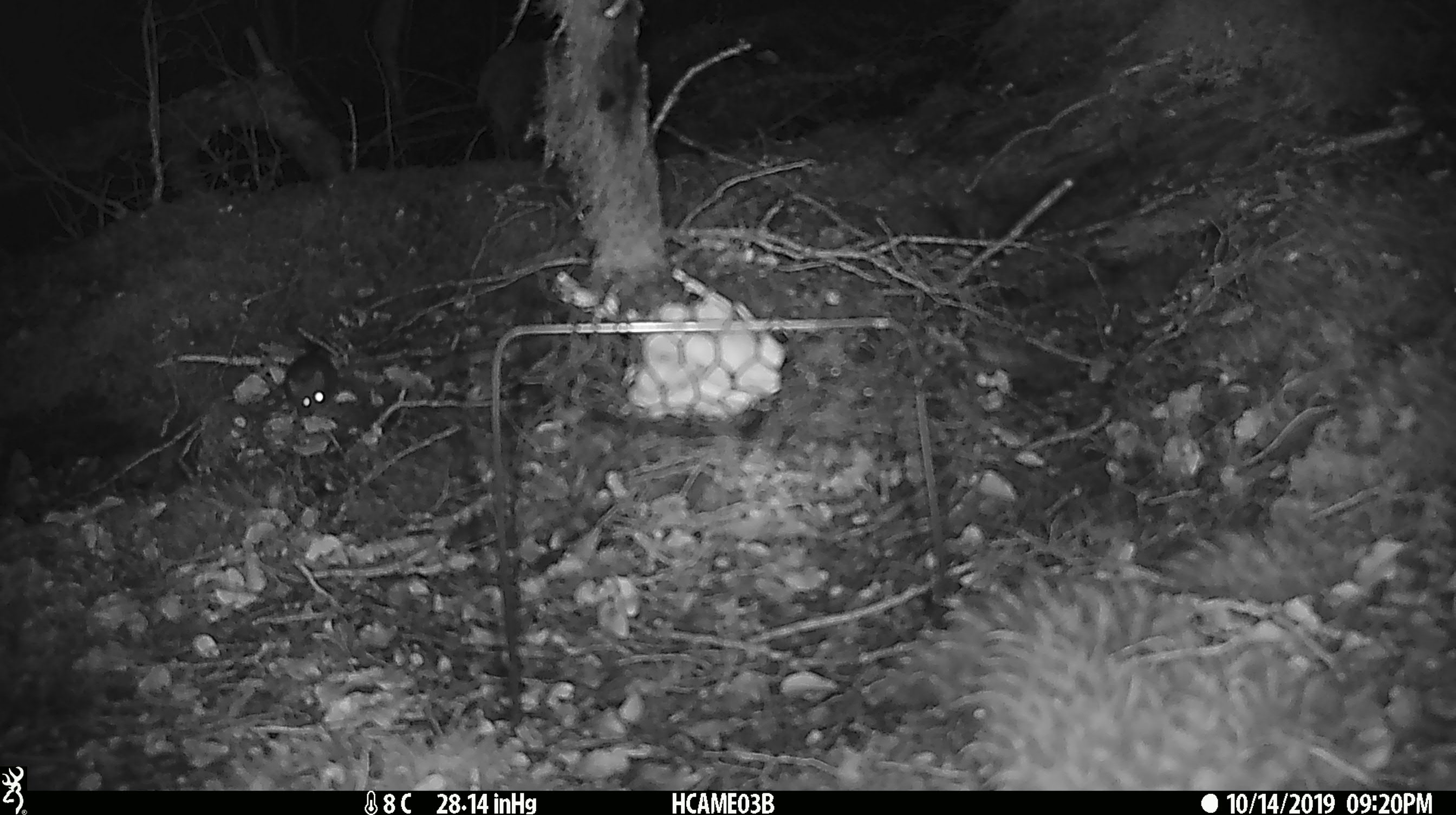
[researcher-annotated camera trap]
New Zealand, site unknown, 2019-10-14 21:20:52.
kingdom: Animalia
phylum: Chordata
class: Mammalia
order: Rodentia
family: Muridae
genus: Mus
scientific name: Mus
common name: mouse